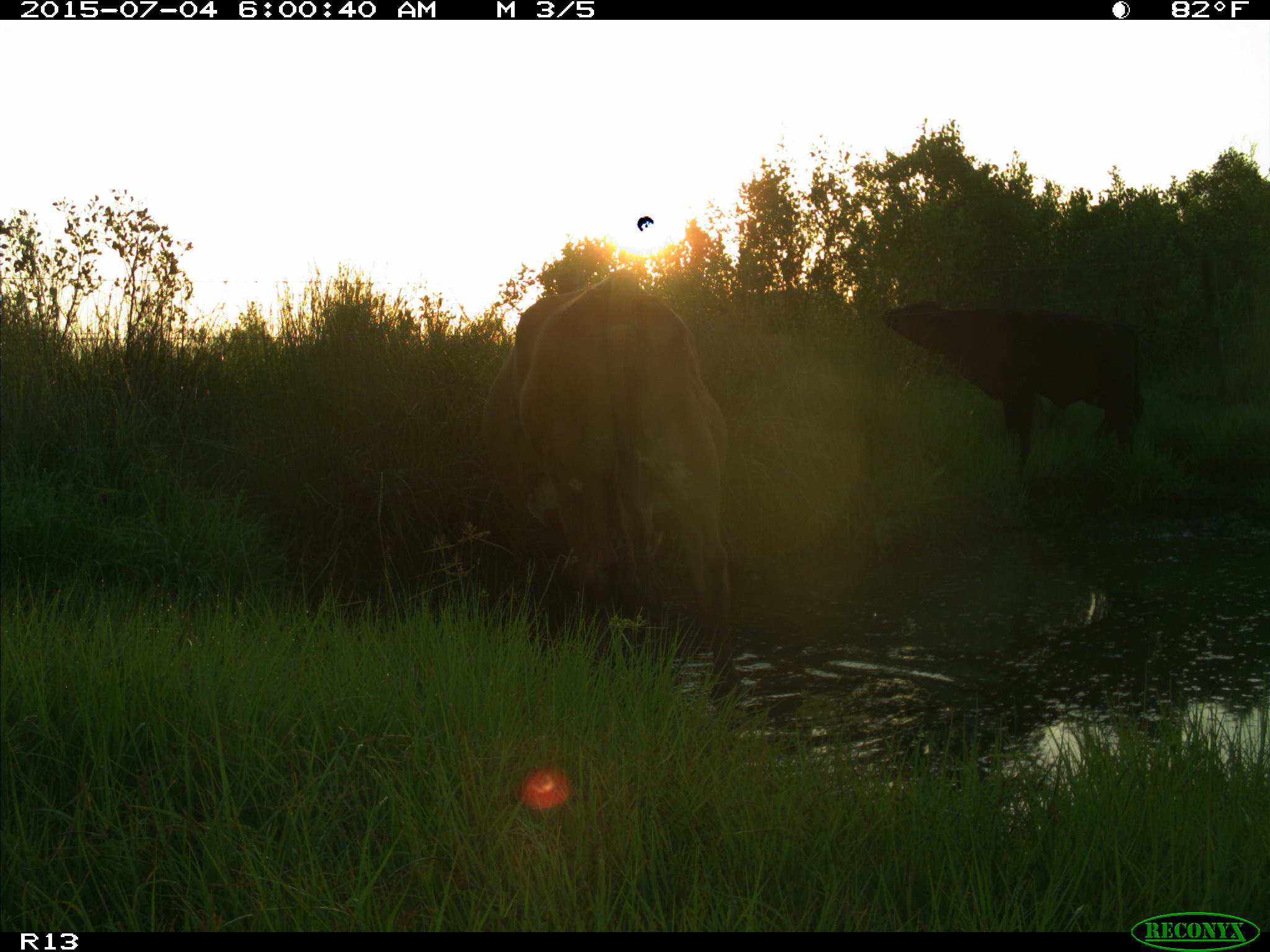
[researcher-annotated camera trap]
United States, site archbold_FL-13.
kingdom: Animalia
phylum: Chordata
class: Mammalia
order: Artiodactyla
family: Bovidae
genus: Bos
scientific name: Bos taurus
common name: domestic cow